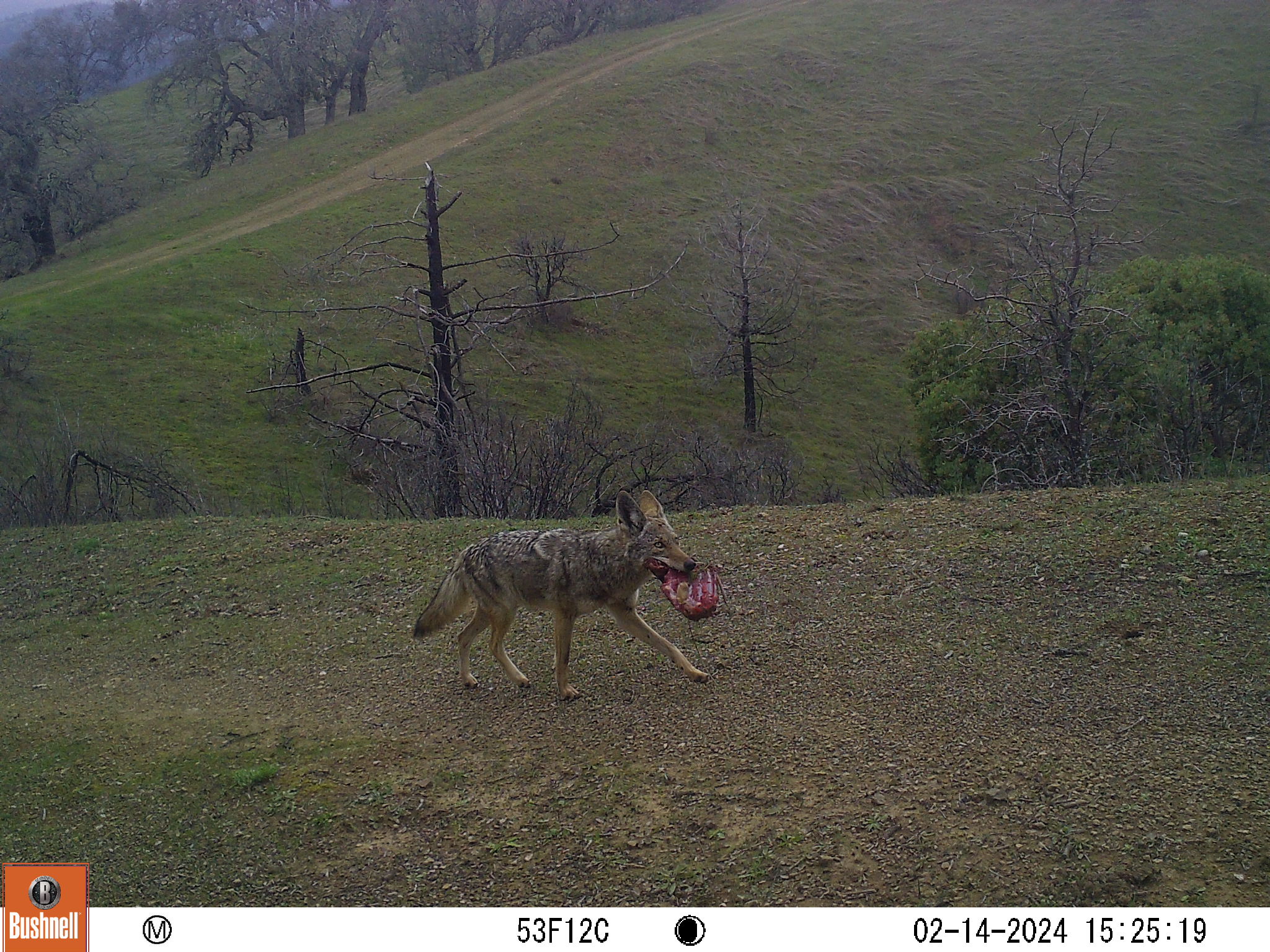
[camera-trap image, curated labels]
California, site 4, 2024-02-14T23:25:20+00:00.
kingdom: Animalia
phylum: Chordata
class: Mammalia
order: Carnivora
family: Canidae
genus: Canis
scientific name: Canis latrans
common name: coyote